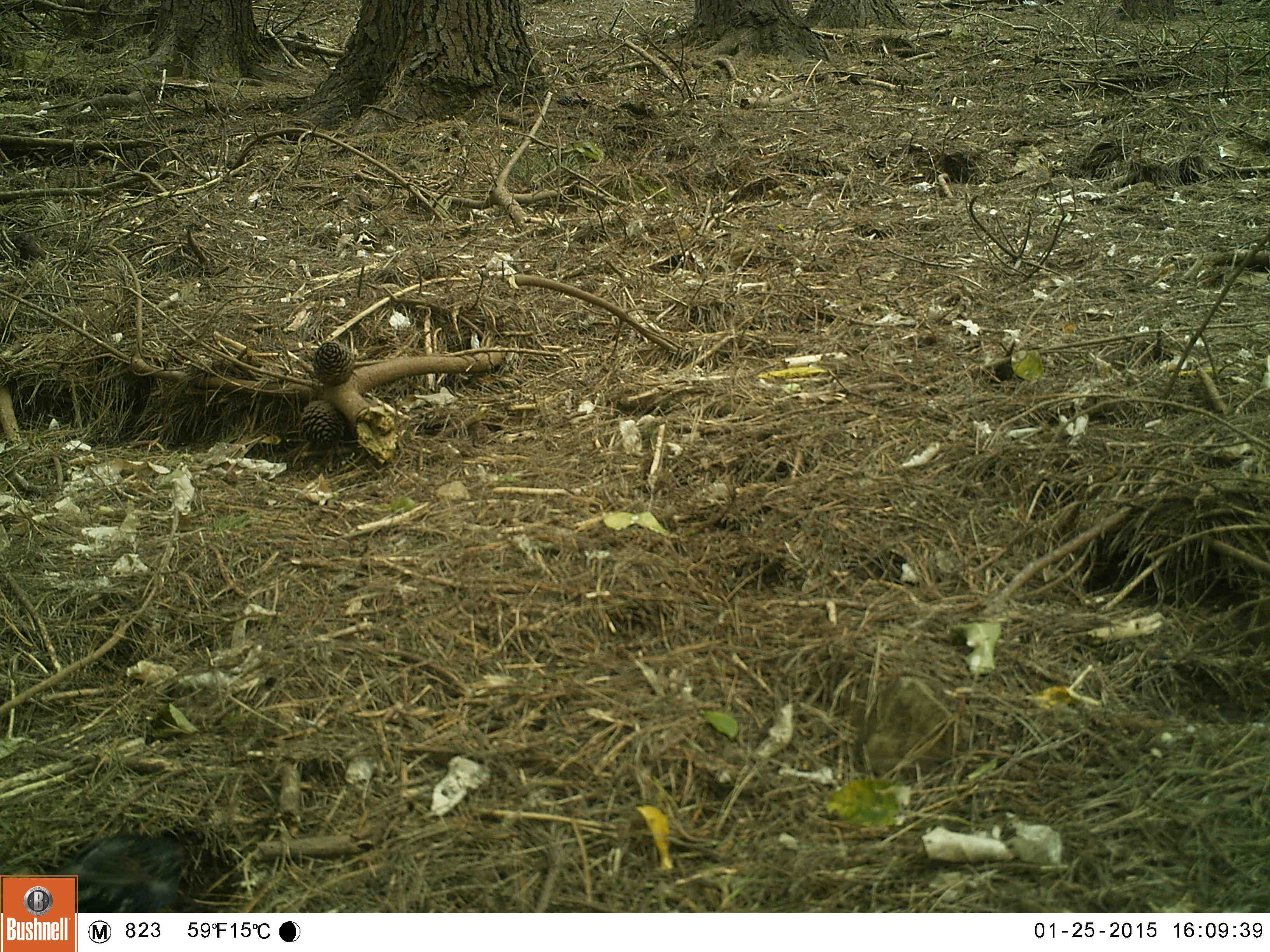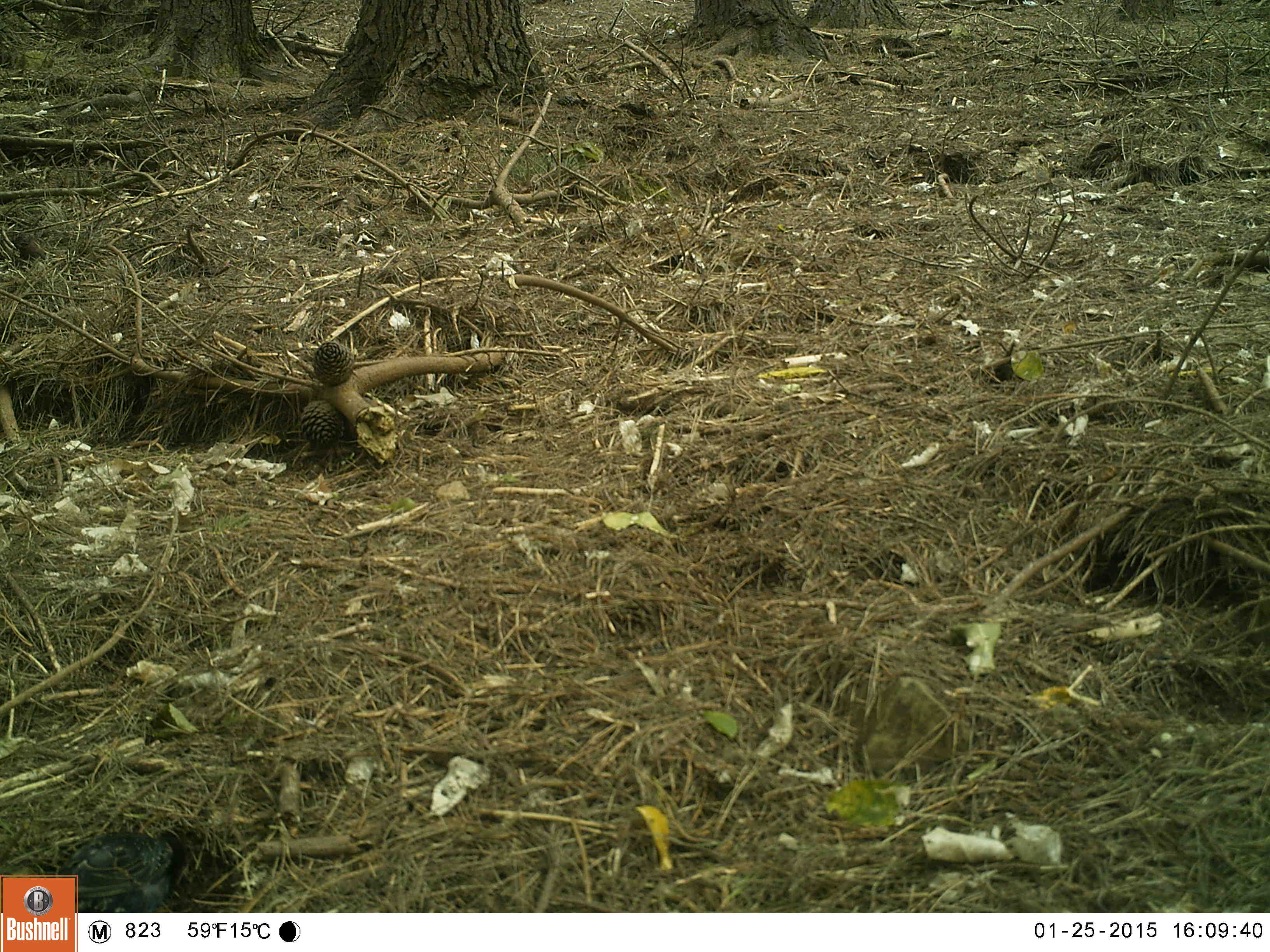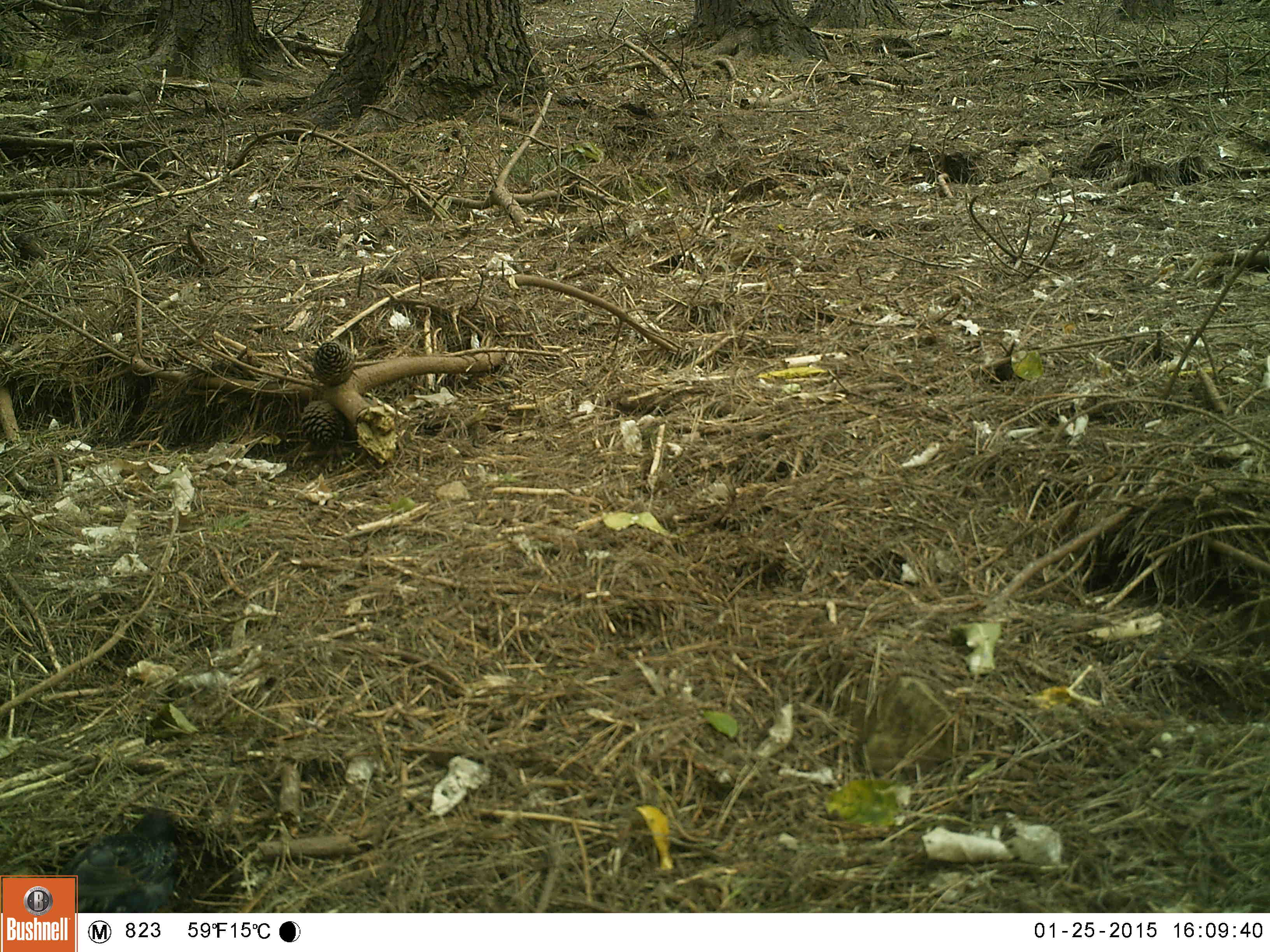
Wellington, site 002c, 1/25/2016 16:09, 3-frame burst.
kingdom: Animalia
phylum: Chordata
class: Aves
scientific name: Aves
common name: bird